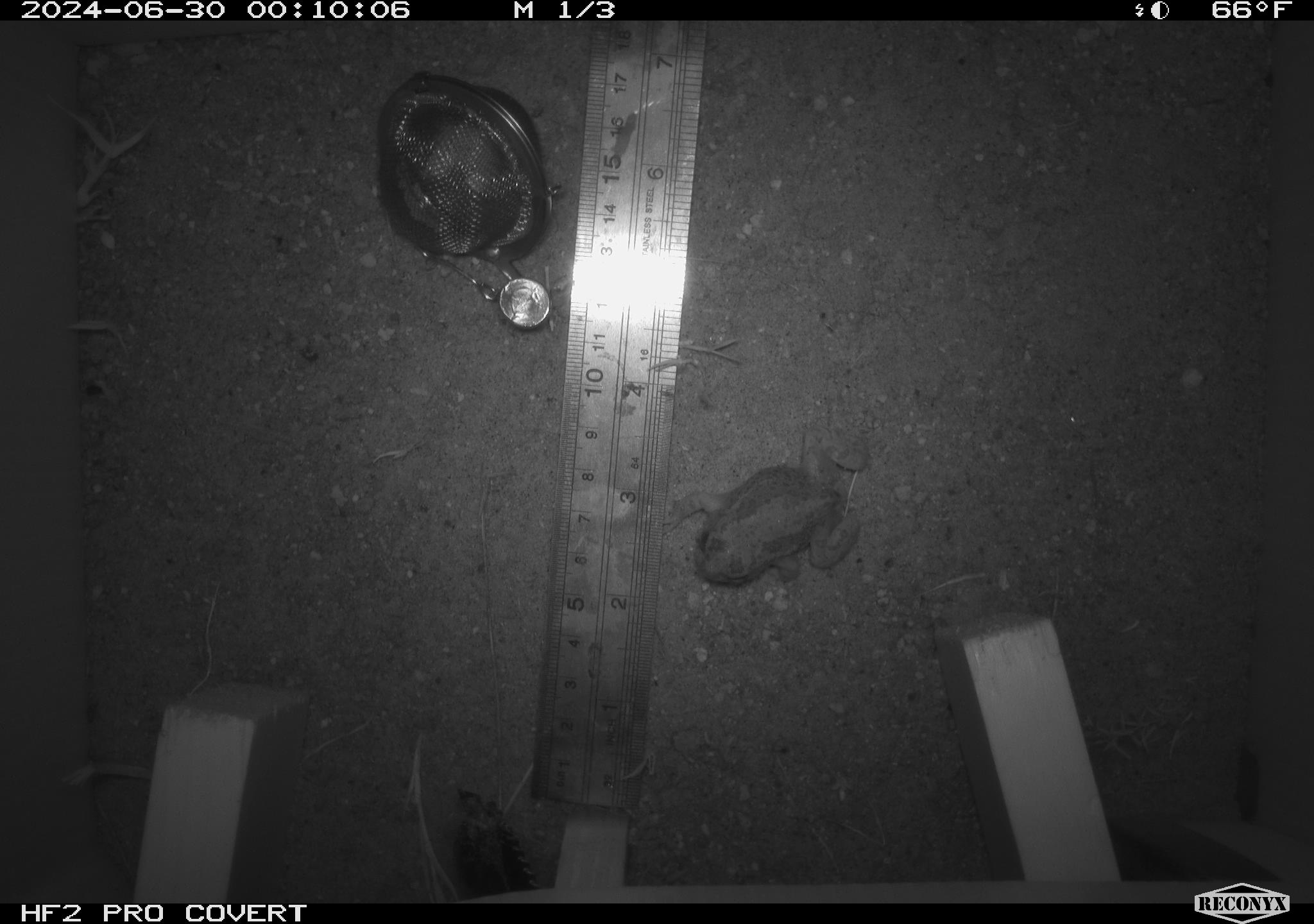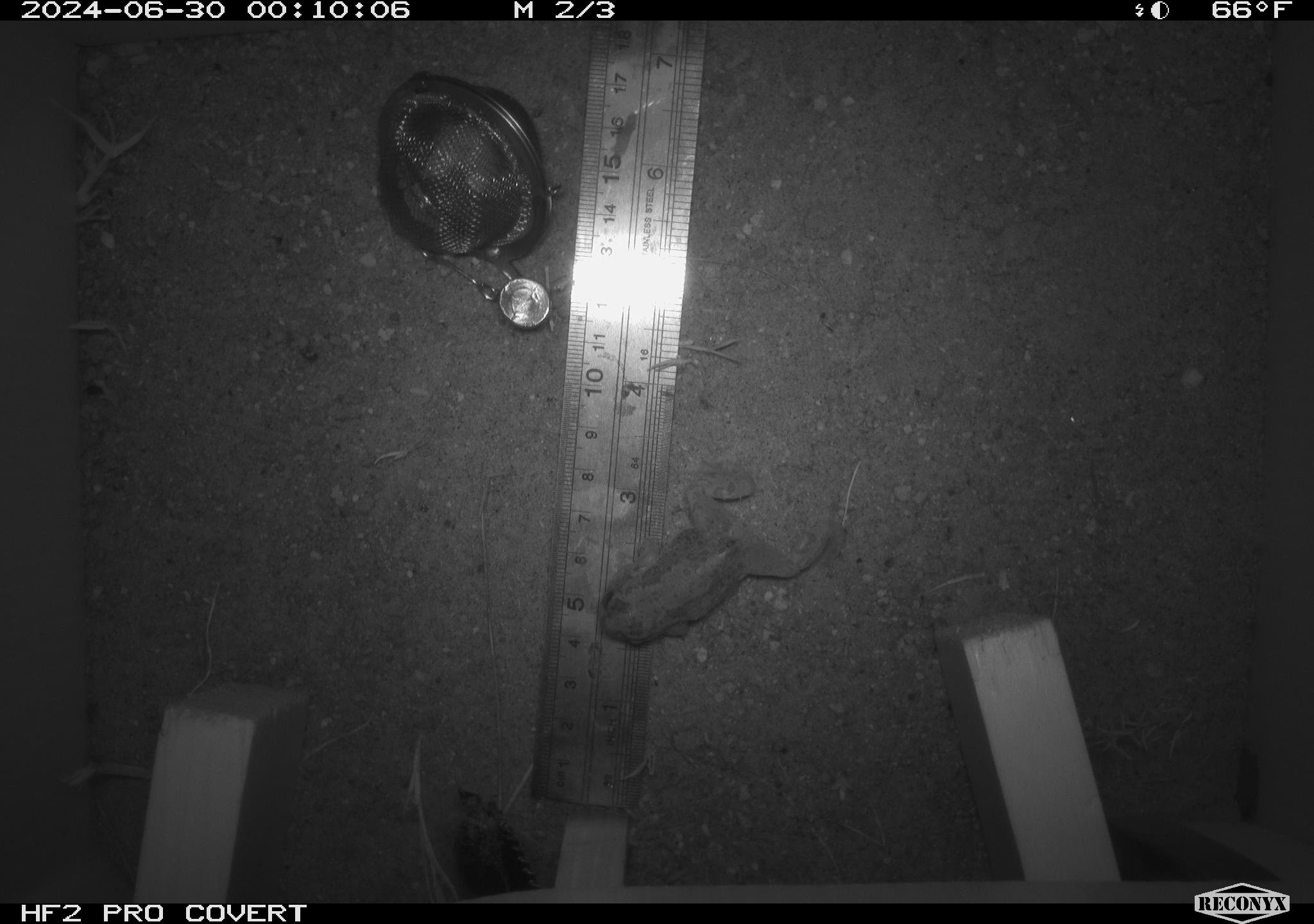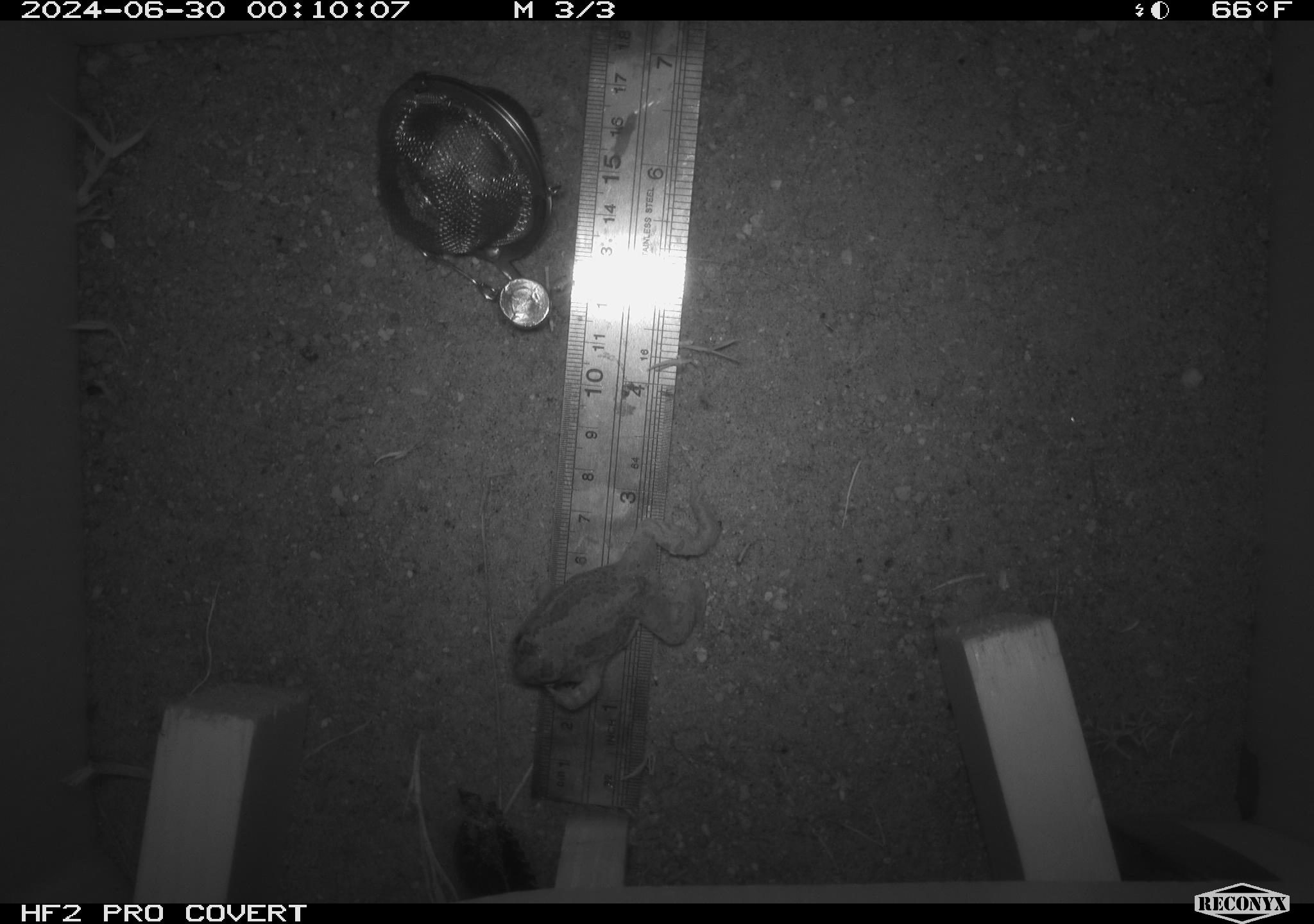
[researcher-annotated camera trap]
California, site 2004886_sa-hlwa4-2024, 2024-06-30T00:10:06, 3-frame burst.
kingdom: Animalia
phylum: Chordata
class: Amphibia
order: Anura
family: Hylidae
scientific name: Hylidae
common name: hylids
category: hylidae species